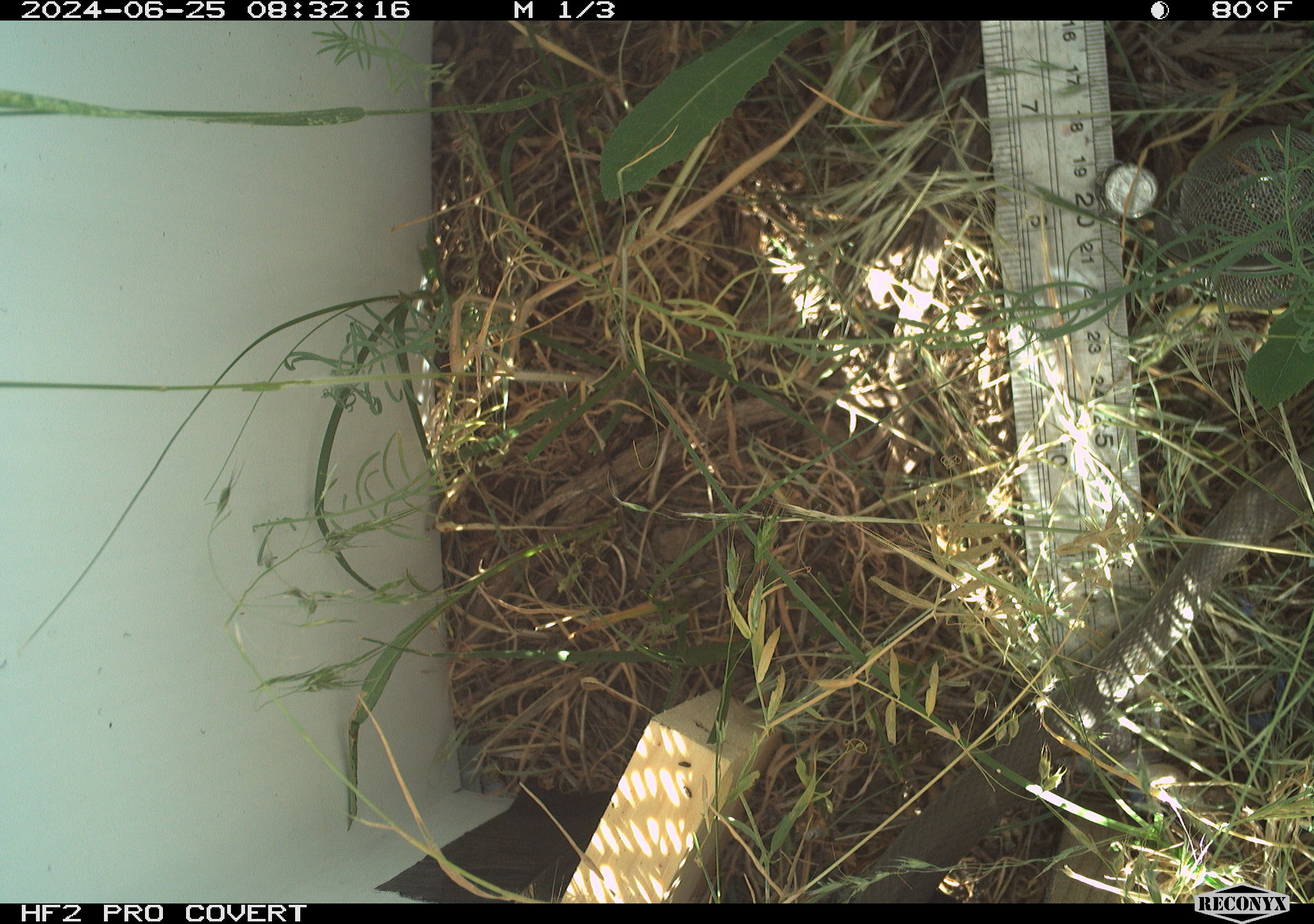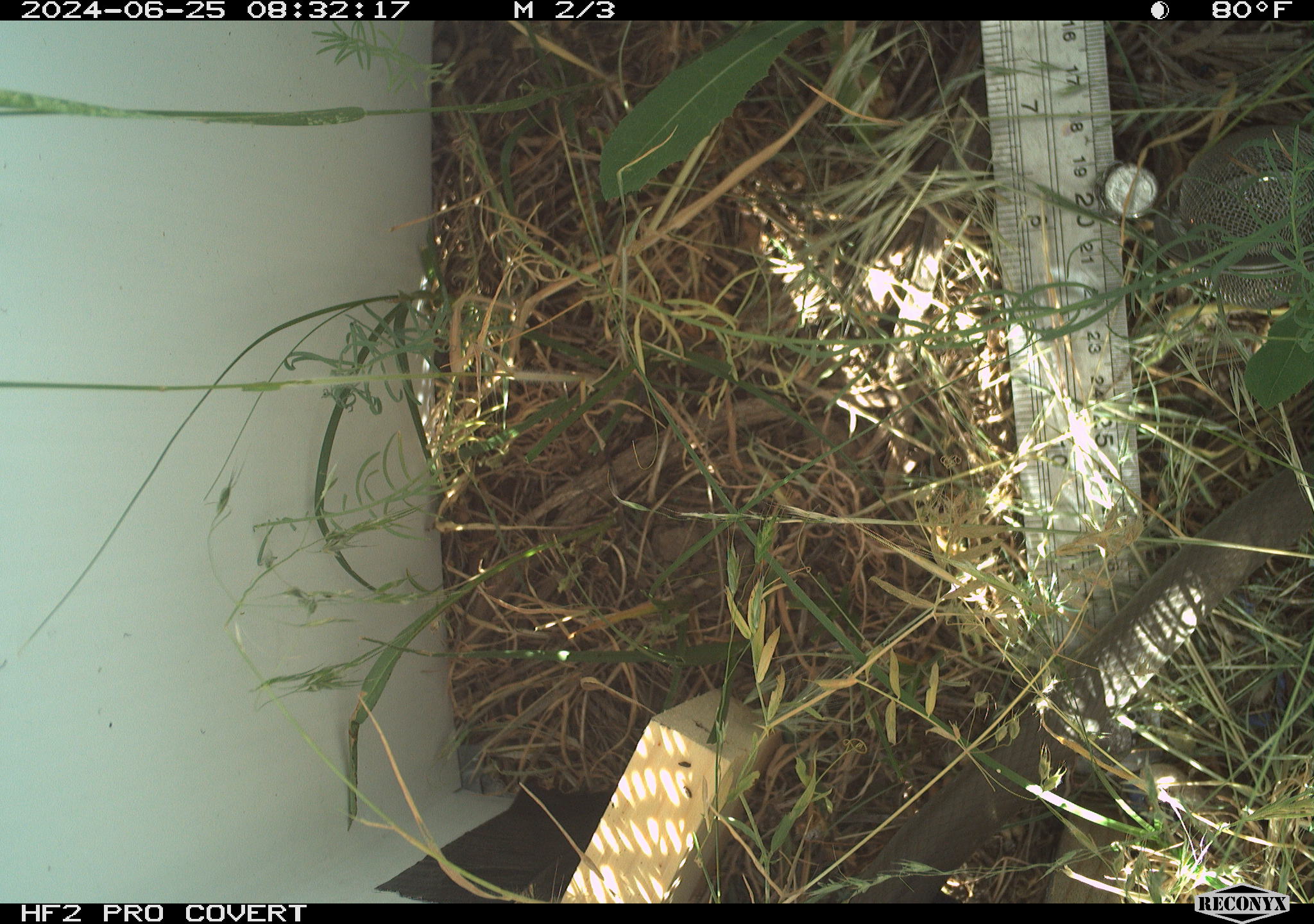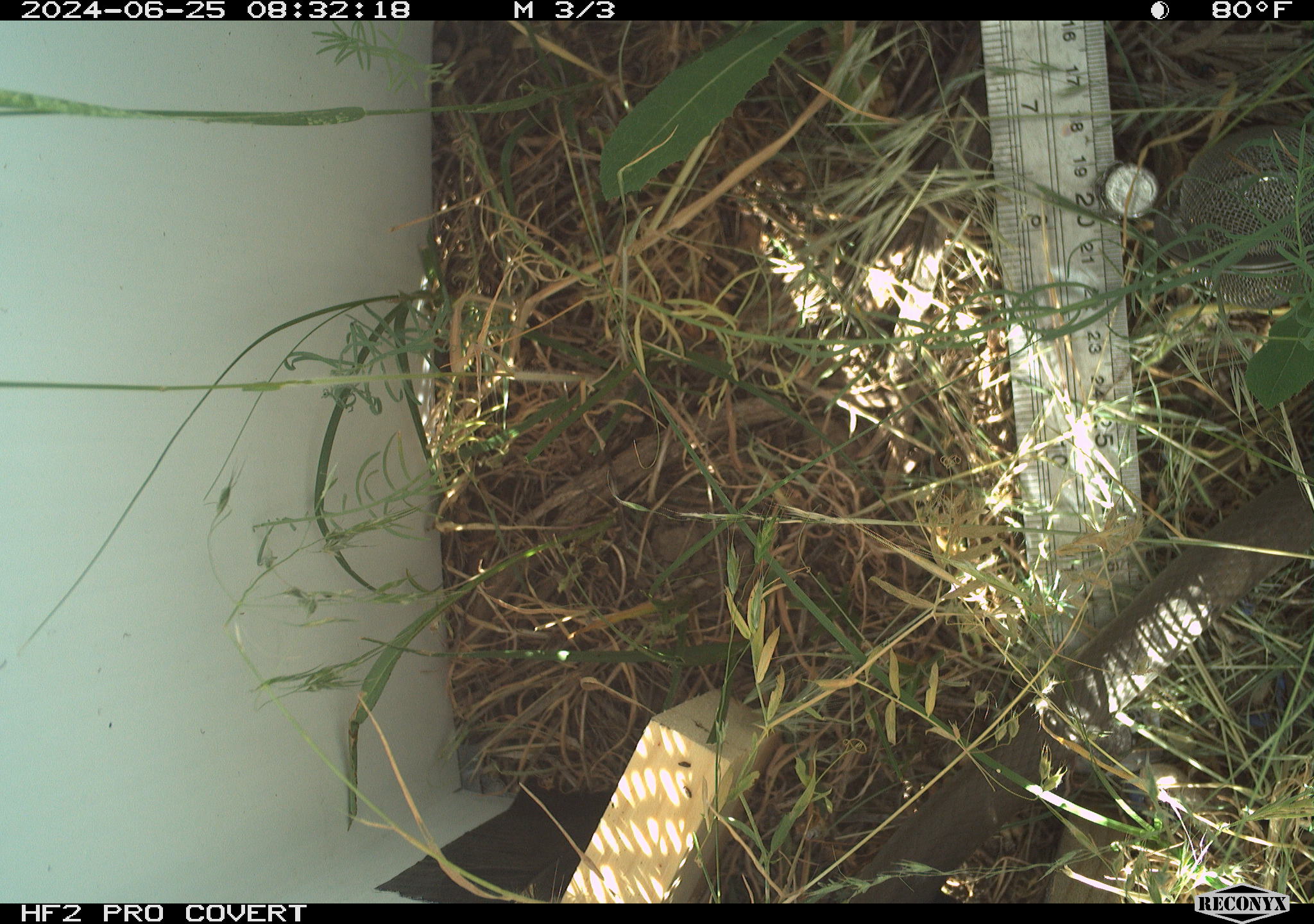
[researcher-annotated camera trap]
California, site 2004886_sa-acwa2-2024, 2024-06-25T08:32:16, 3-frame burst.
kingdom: Animalia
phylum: Chordata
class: Reptilia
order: Squamata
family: Colubridae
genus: Coluber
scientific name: Coluber constrictor mormon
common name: western yellow-bellied racer